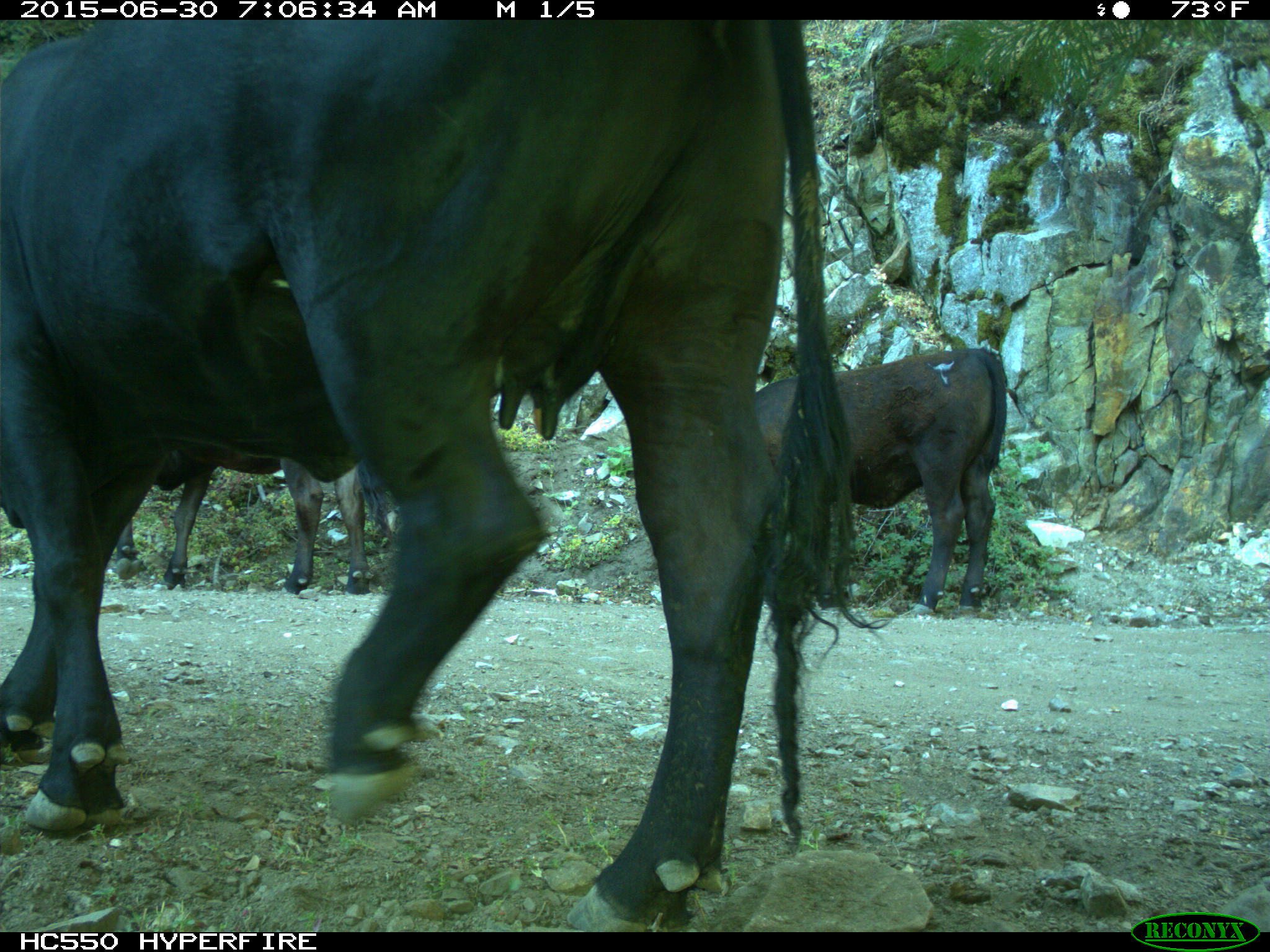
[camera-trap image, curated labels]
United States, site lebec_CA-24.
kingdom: Animalia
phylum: Chordata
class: Mammalia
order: Artiodactyla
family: Bovidae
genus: Bos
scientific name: Bos taurus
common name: domestic cow